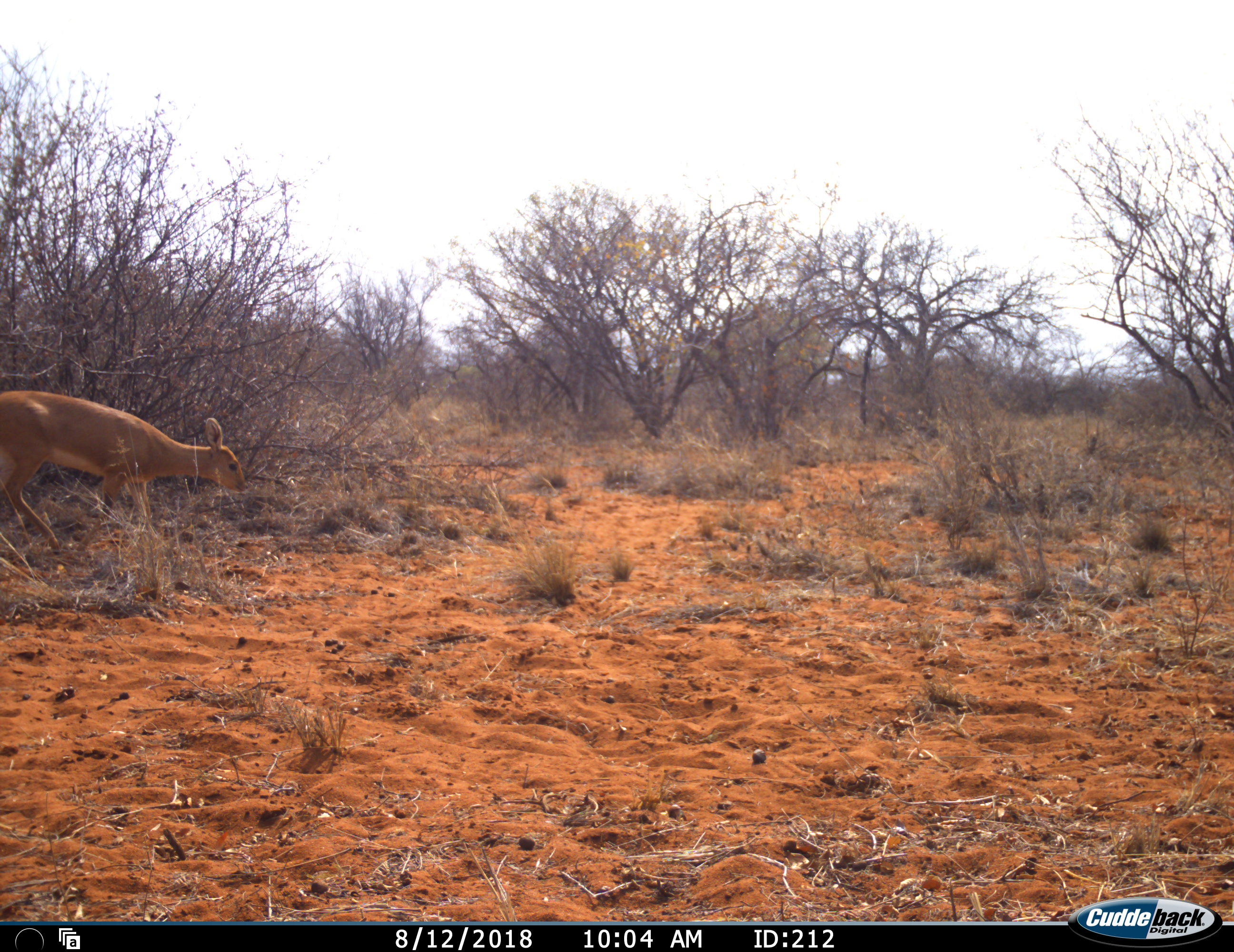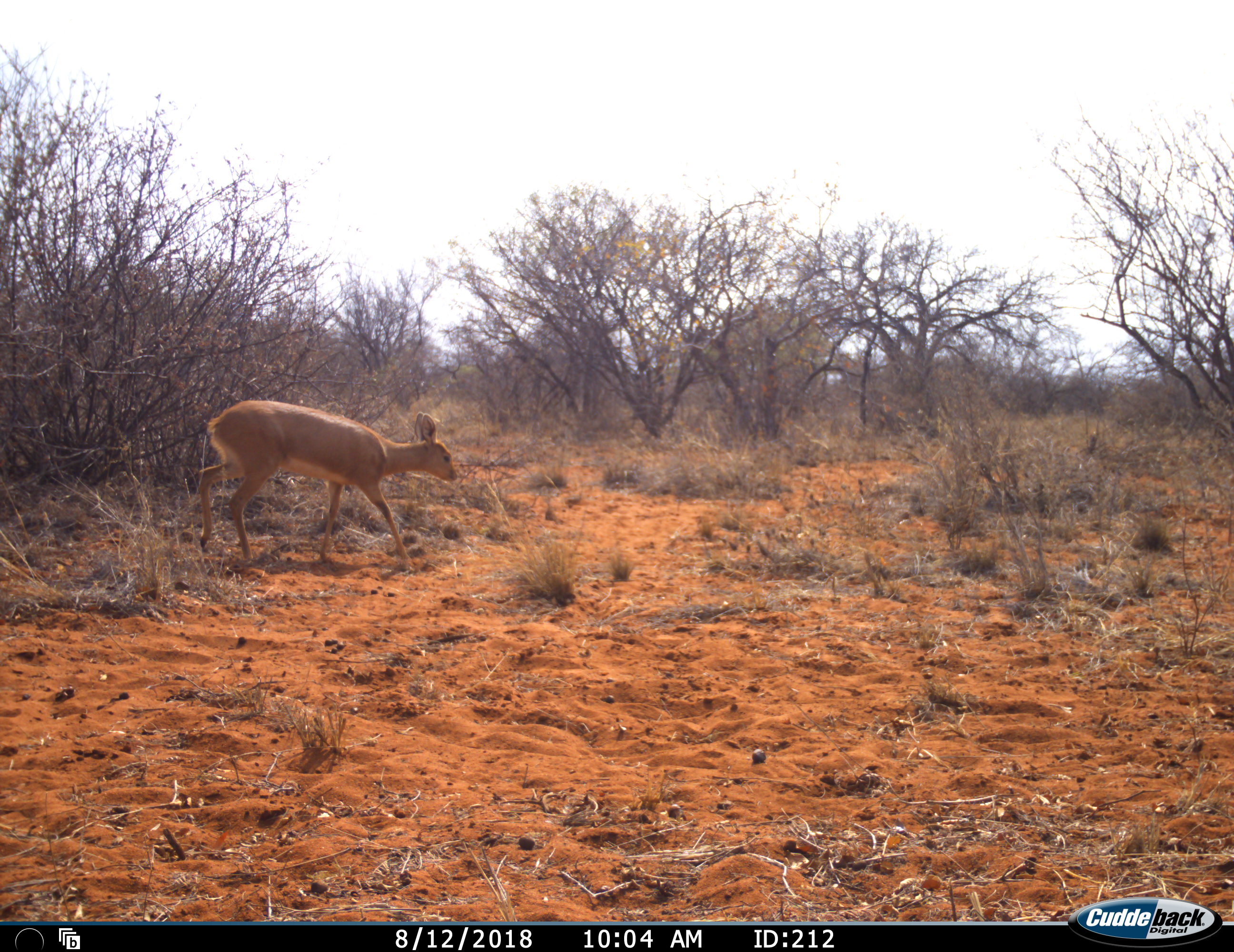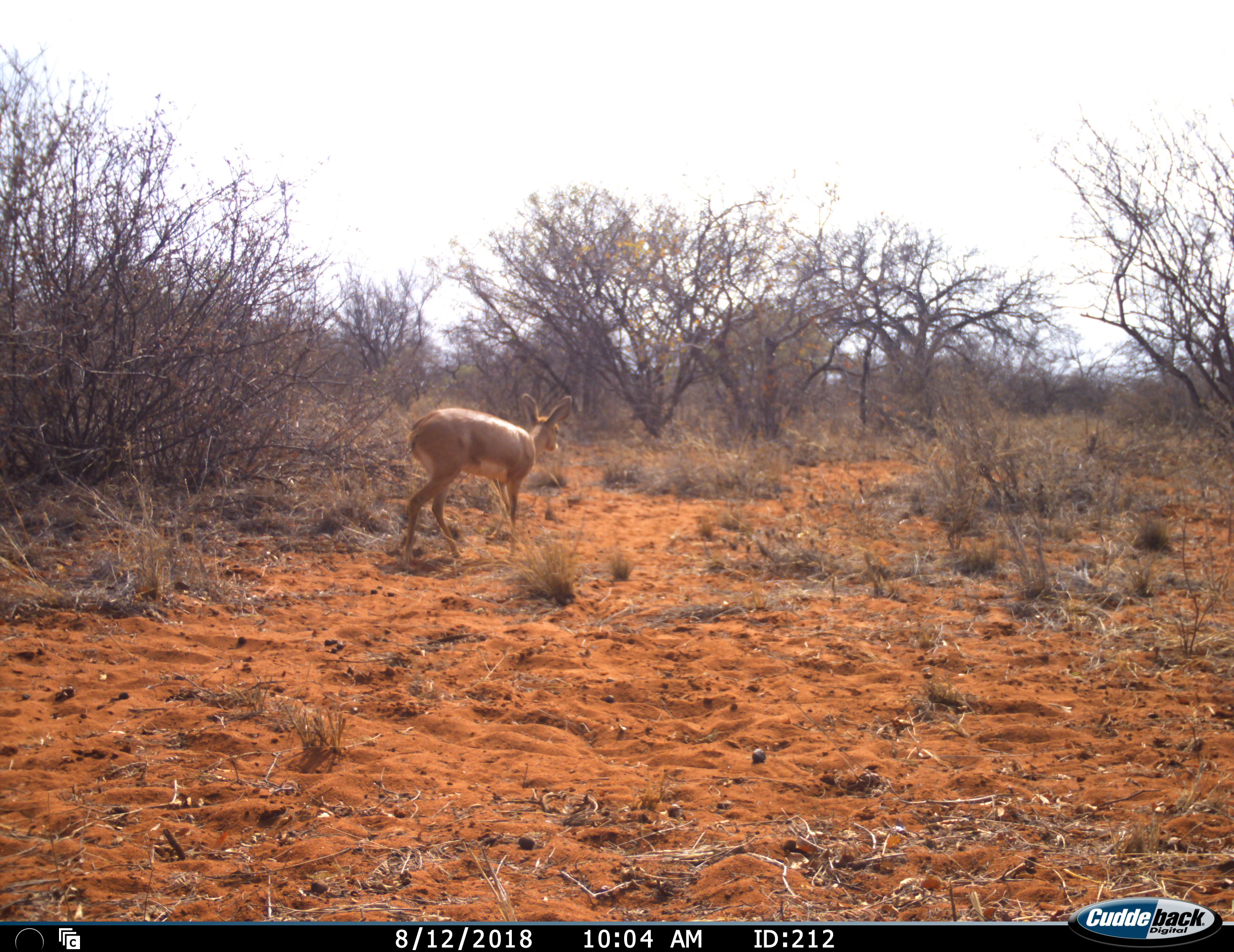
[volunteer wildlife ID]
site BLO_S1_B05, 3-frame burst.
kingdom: Animalia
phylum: Chordata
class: Mammalia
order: Artiodactyla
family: Bovidae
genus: Raphicerus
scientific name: Raphicerus campestris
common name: steenbok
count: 1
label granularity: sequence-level